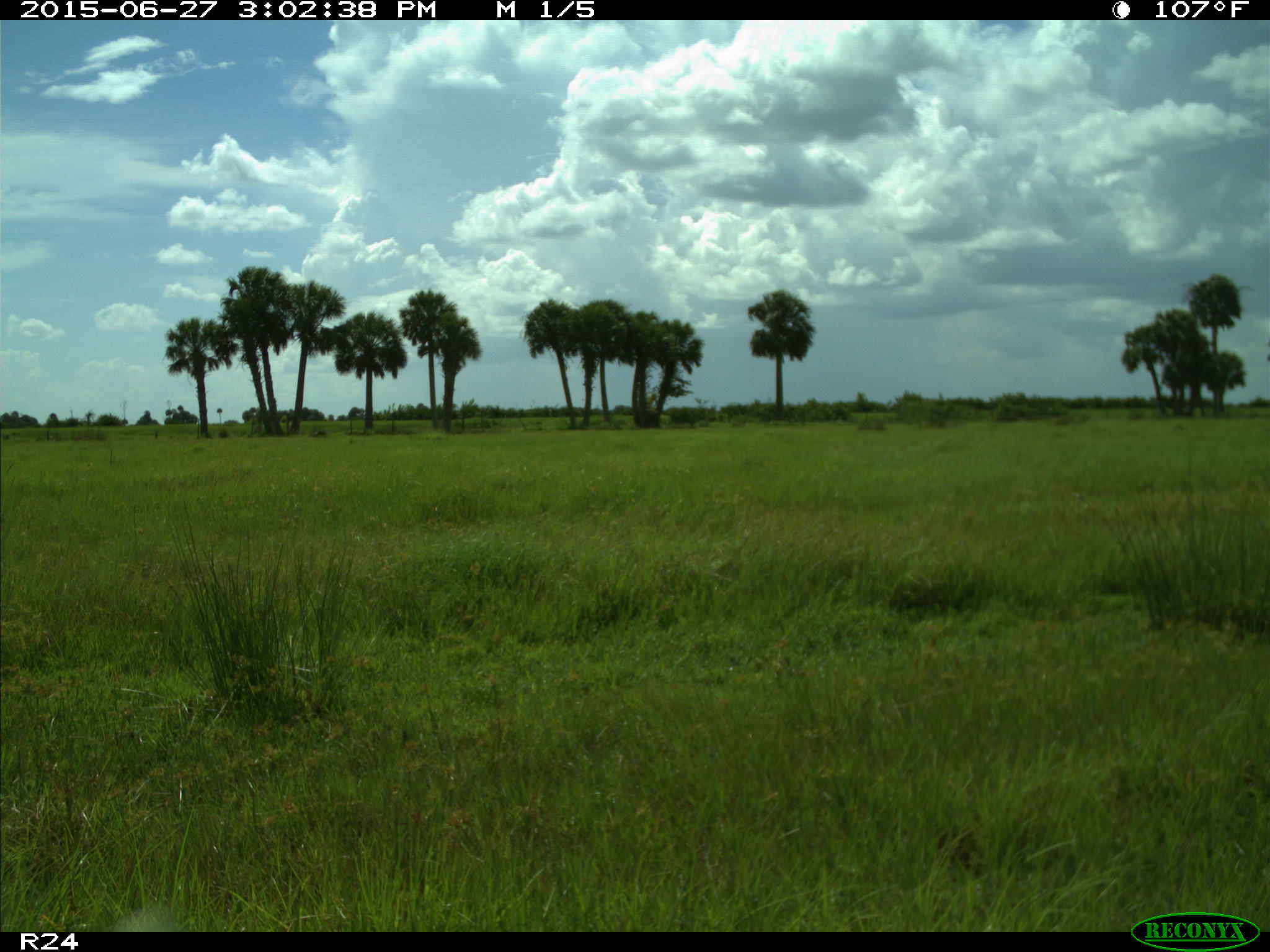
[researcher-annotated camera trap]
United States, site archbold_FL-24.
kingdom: Animalia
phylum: Chordata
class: Mammalia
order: Carnivora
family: Canidae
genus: Canis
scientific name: Canis latrans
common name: coyote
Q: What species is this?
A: Canis latrans (coyote).